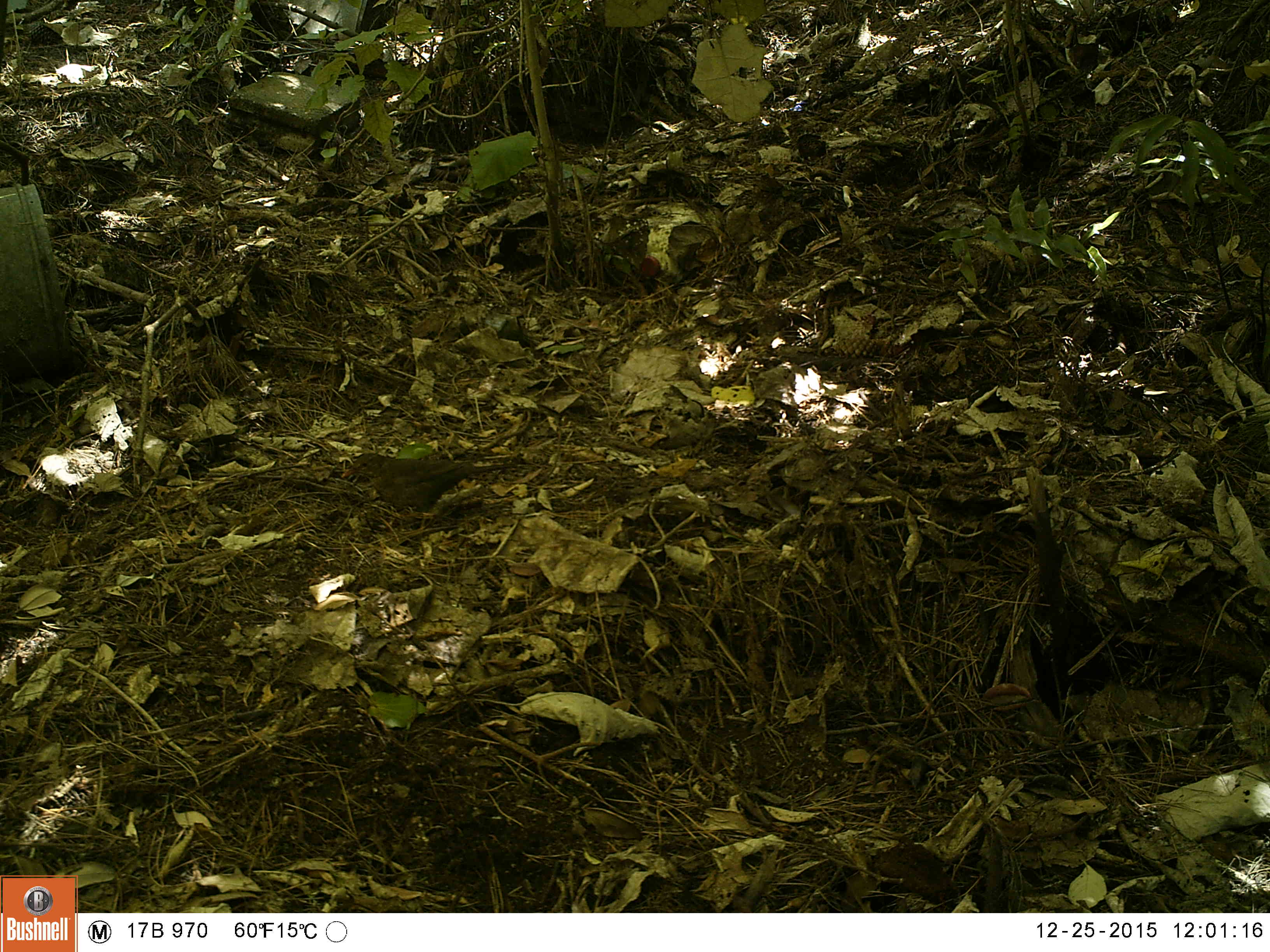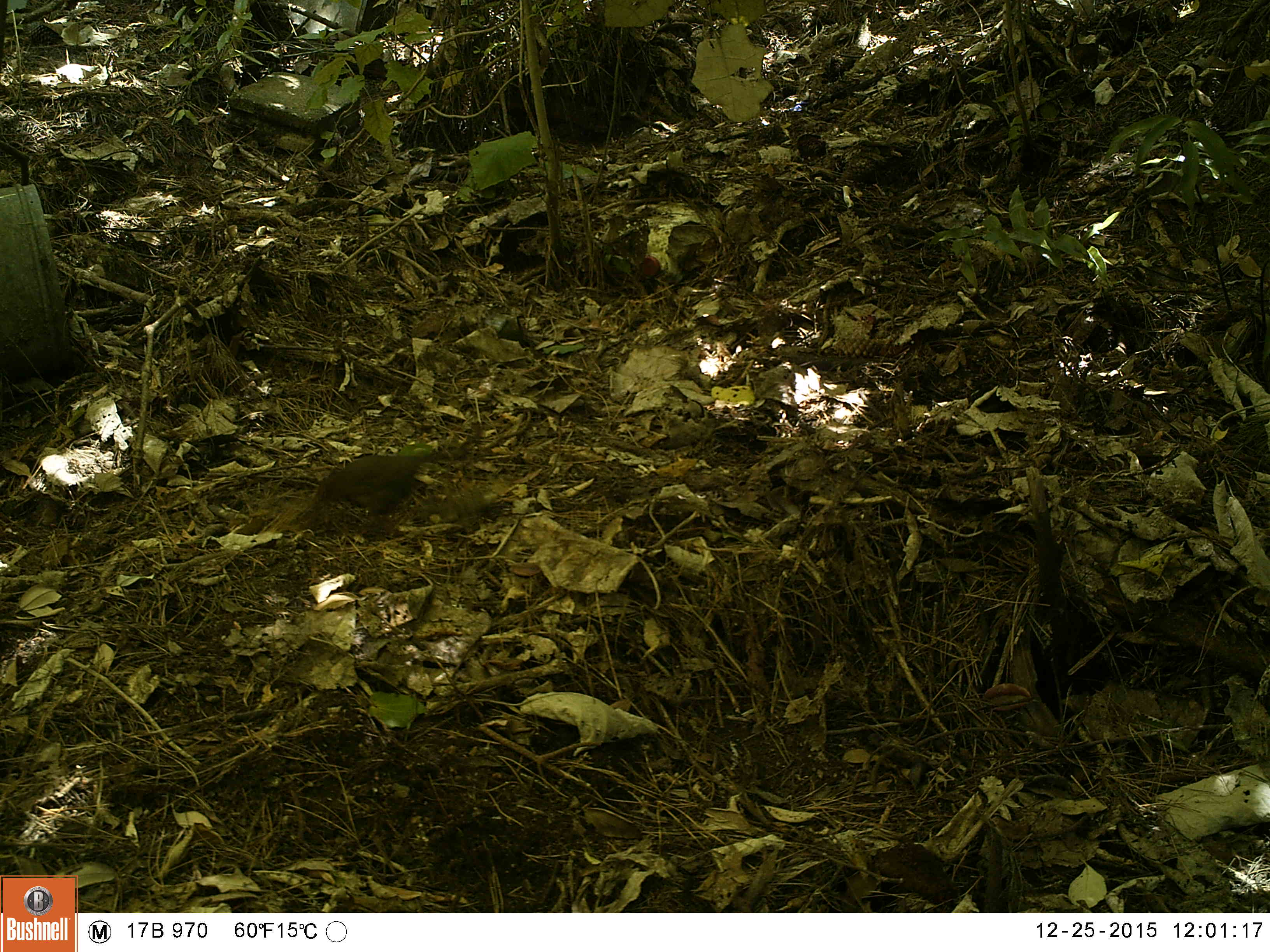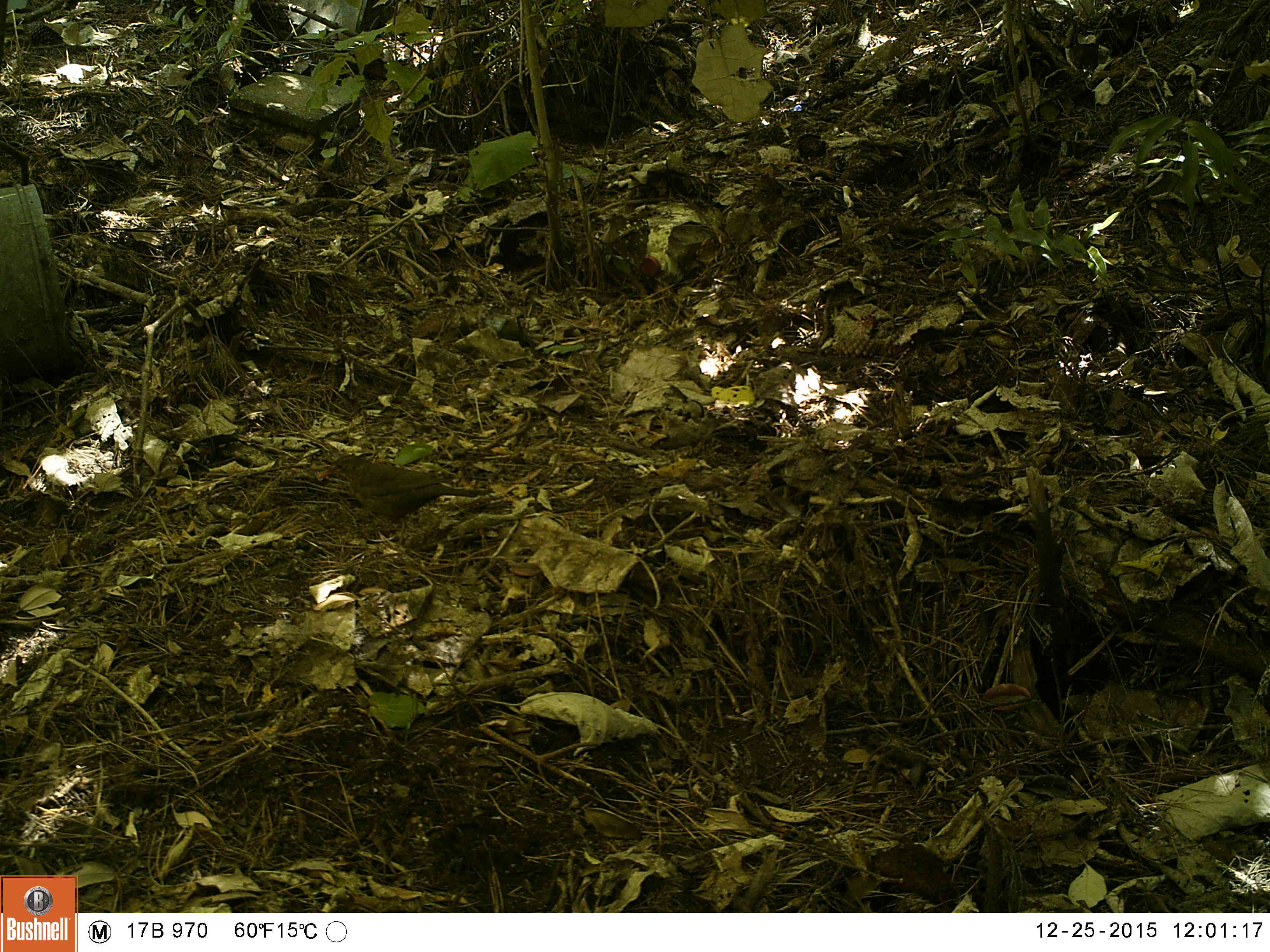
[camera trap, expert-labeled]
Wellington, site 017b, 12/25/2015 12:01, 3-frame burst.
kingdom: Animalia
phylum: Chordata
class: Aves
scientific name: Aves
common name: bird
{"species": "bird (Aves)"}